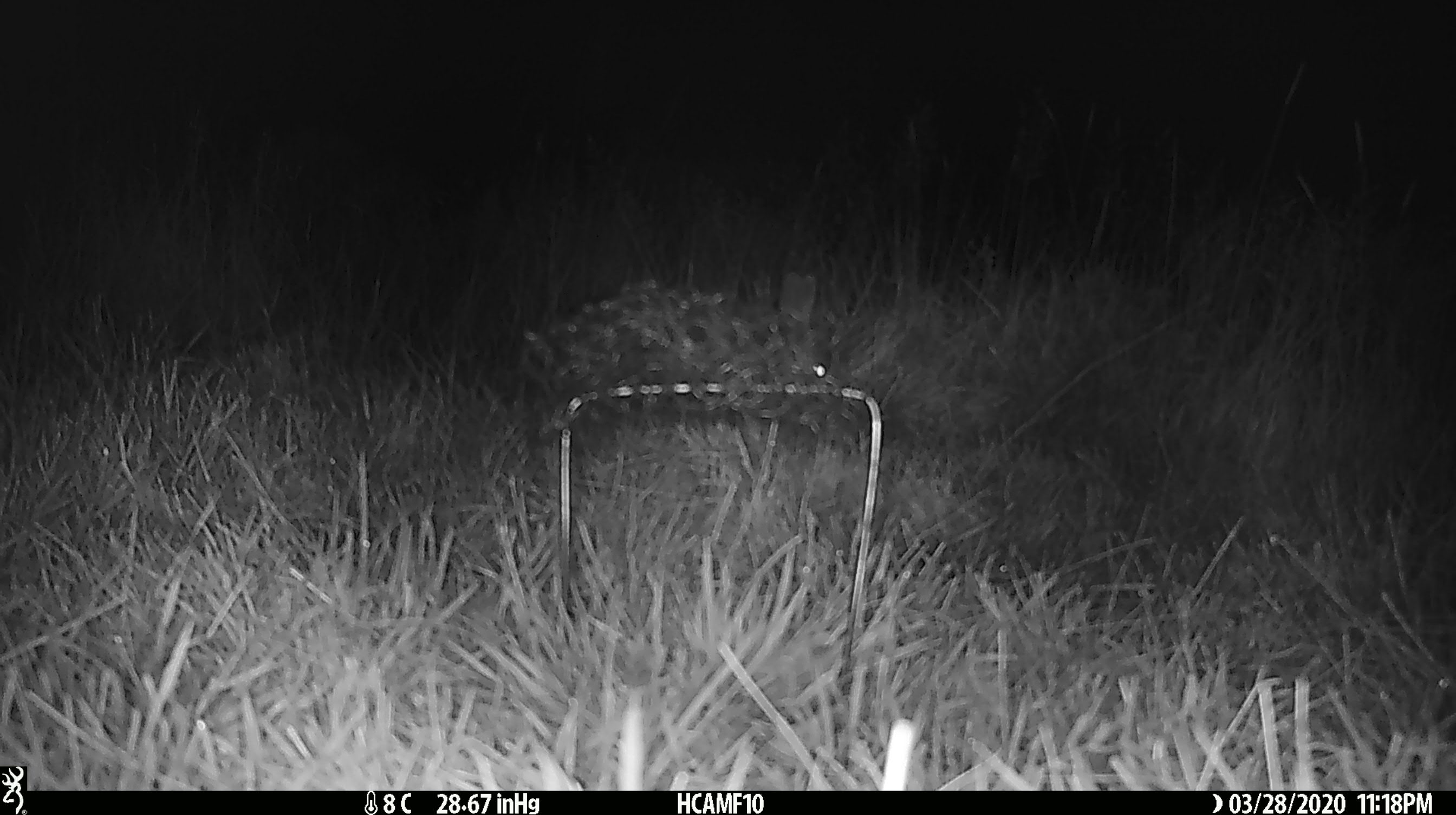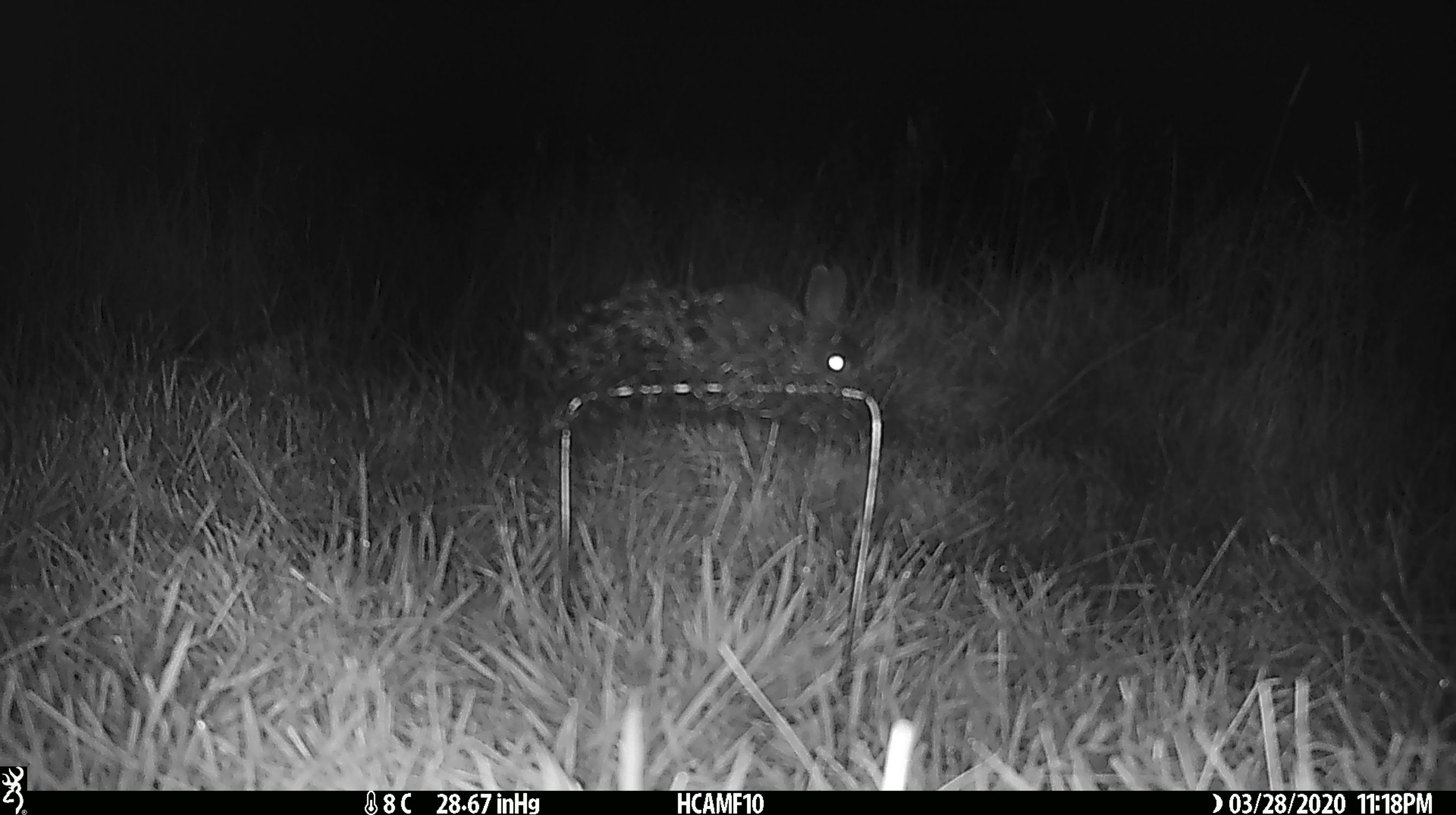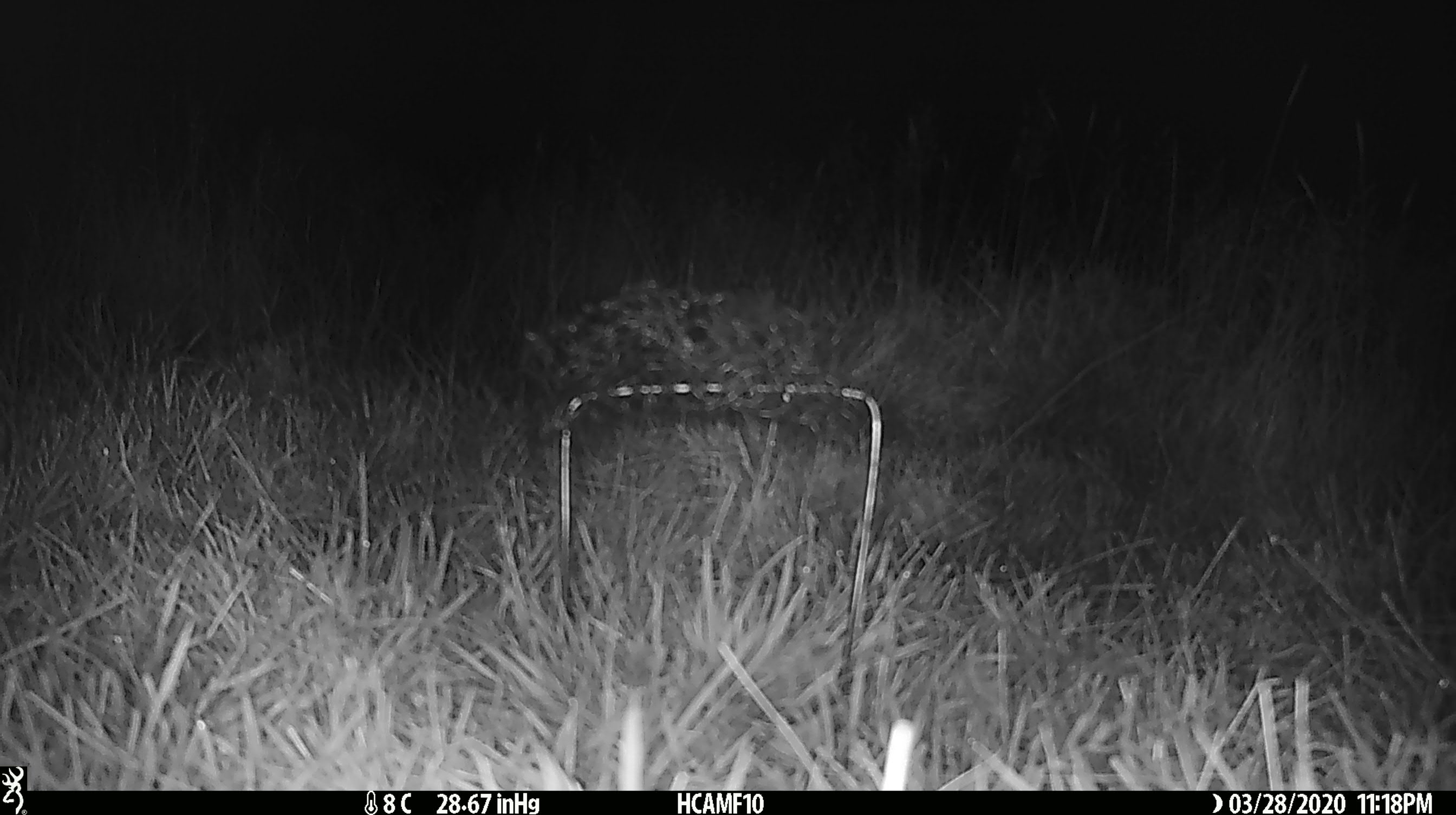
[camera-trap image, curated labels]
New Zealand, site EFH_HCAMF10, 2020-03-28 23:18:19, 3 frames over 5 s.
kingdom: Animalia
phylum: Chordata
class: Mammalia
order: Lagomorpha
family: Leporidae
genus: Oryctolagus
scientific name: Oryctolagus cuniculus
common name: european rabbit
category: rabbit